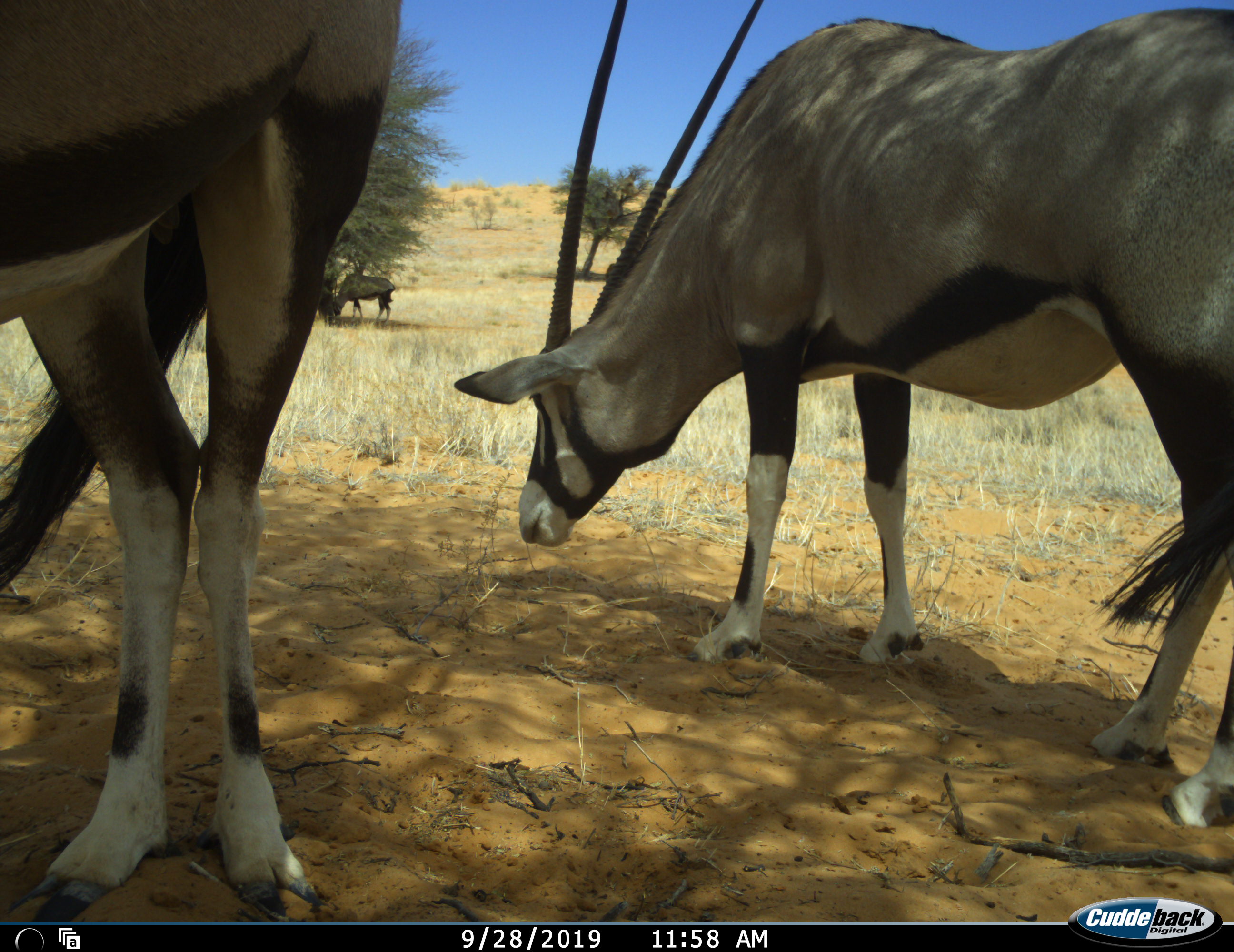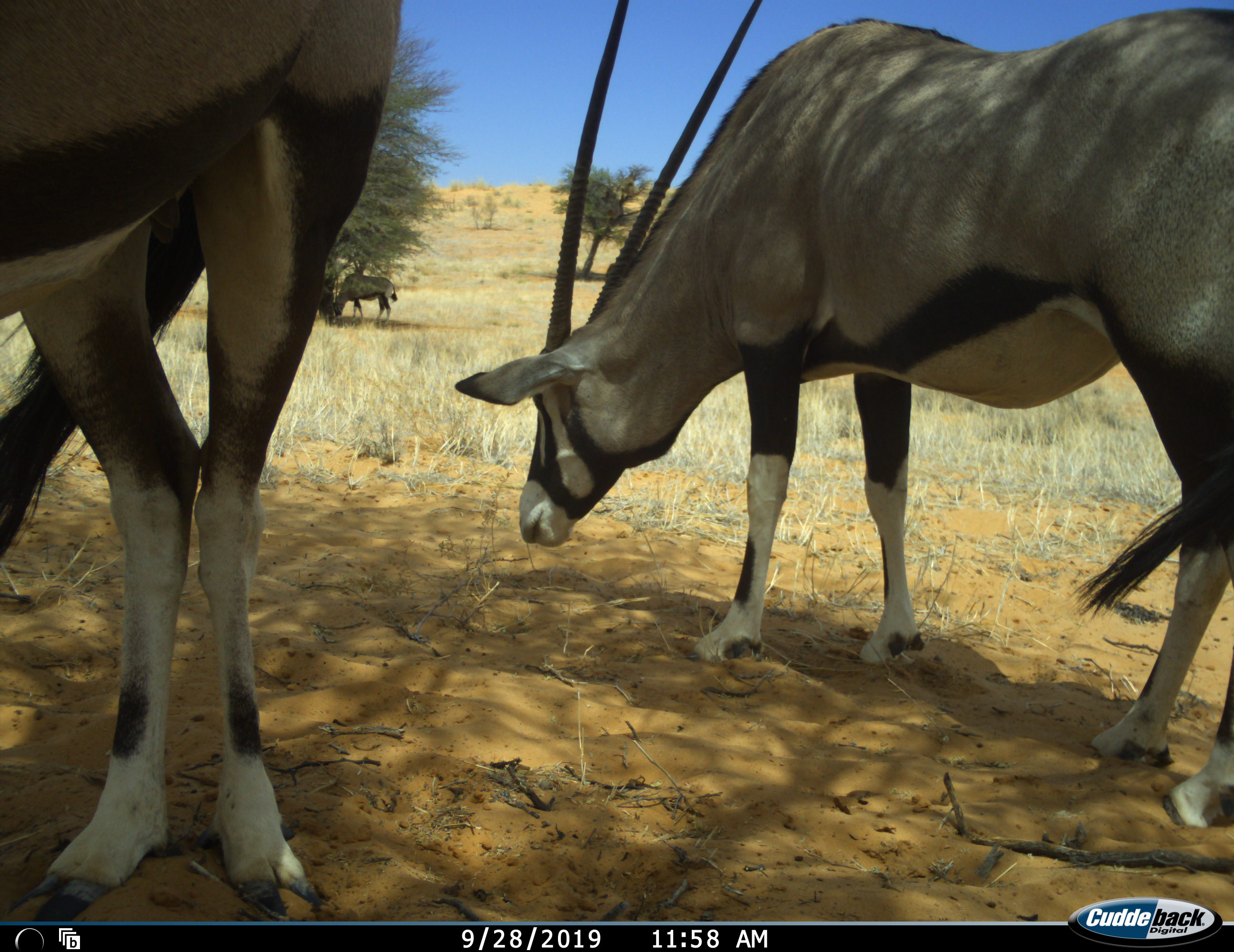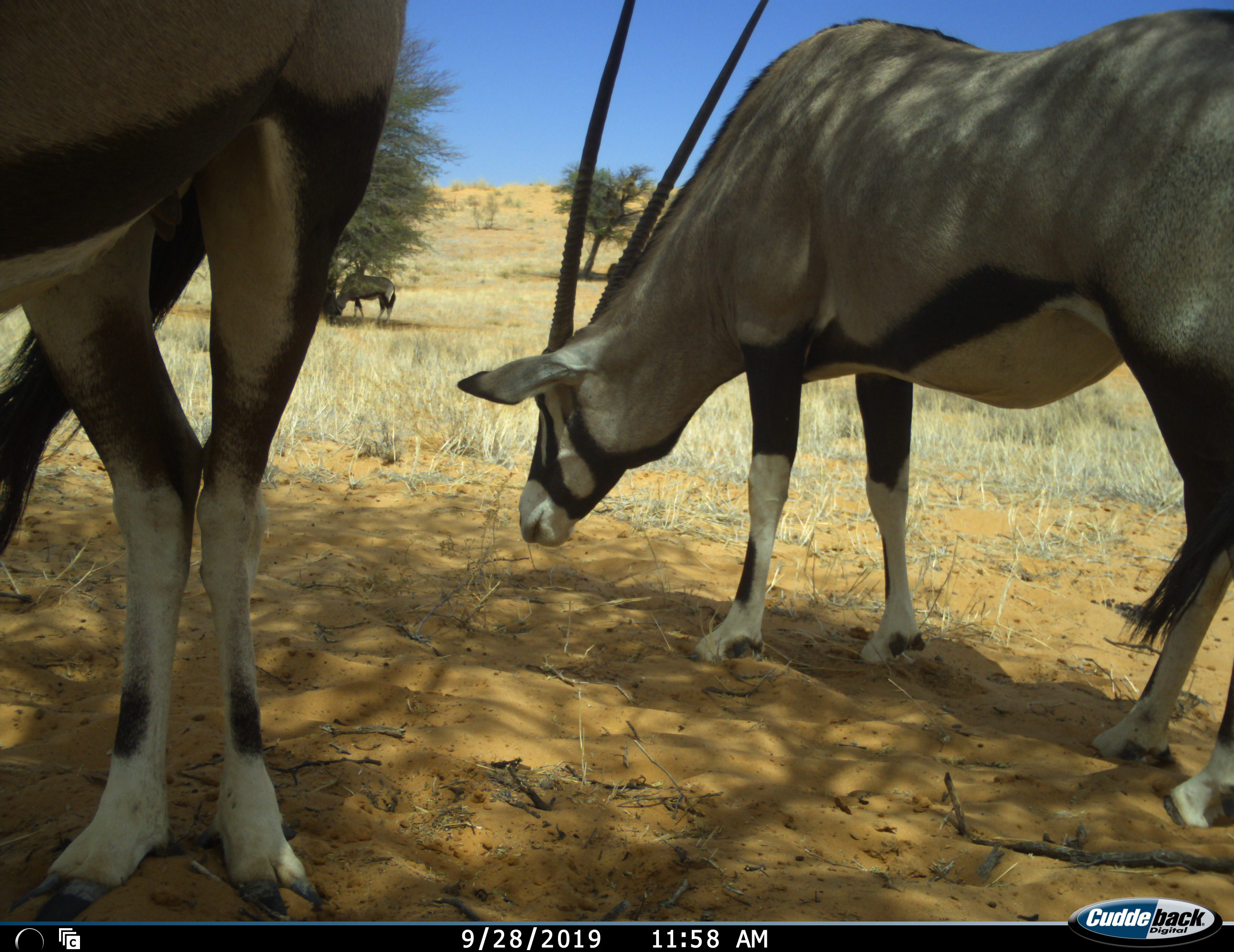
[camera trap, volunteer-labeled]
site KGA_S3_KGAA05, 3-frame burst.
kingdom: Animalia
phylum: Chordata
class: Mammalia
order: Artiodactyla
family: Bovidae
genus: Oryx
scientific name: Oryx gazella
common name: gemsbok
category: oryx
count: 3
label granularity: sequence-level